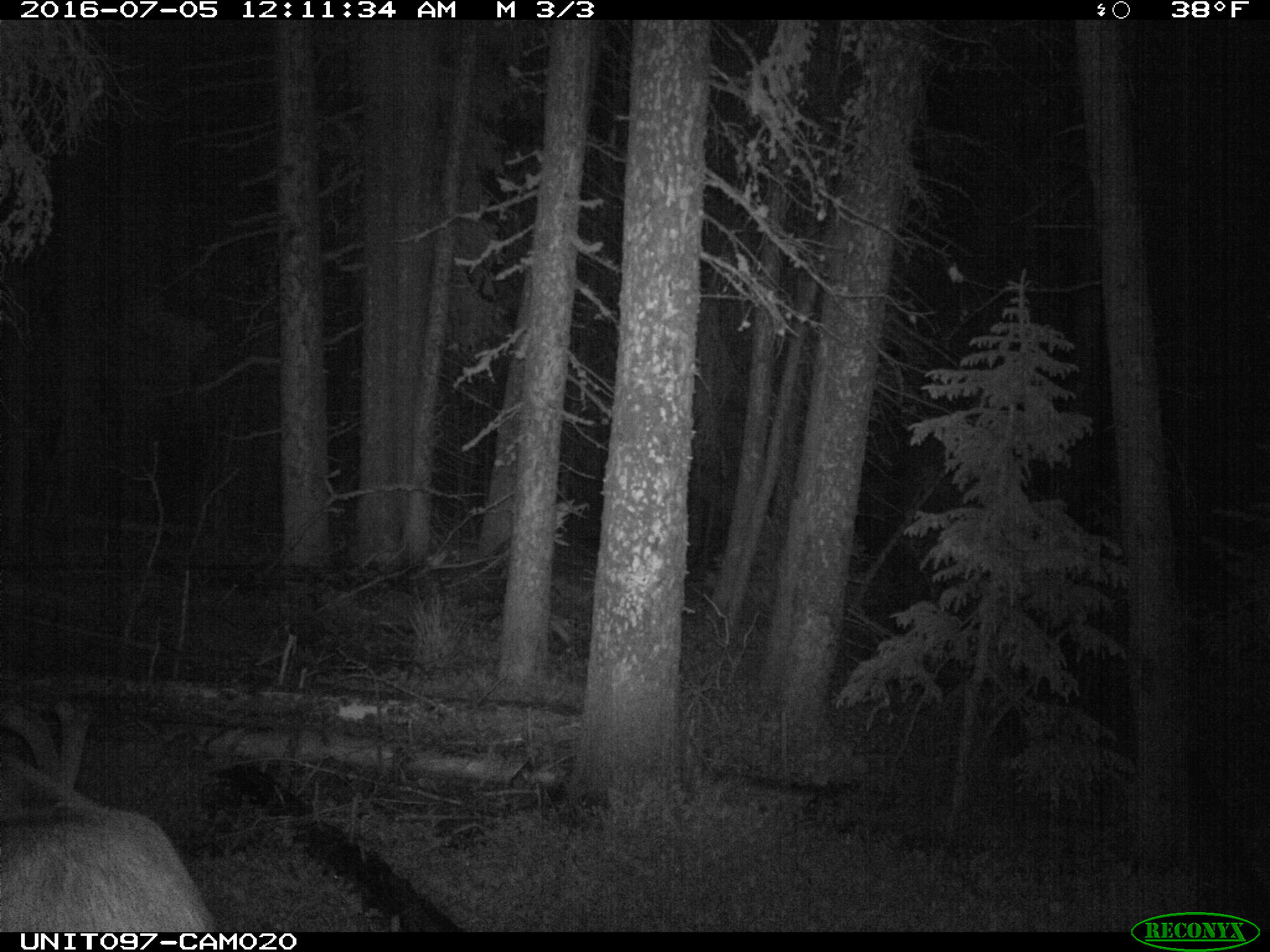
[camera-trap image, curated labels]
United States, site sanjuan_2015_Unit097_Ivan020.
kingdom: Animalia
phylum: Chordata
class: Mammalia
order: Artiodactyla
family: Cervidae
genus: Cervus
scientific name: Cervus elaphus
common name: red deer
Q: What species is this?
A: Cervus elaphus (red deer).